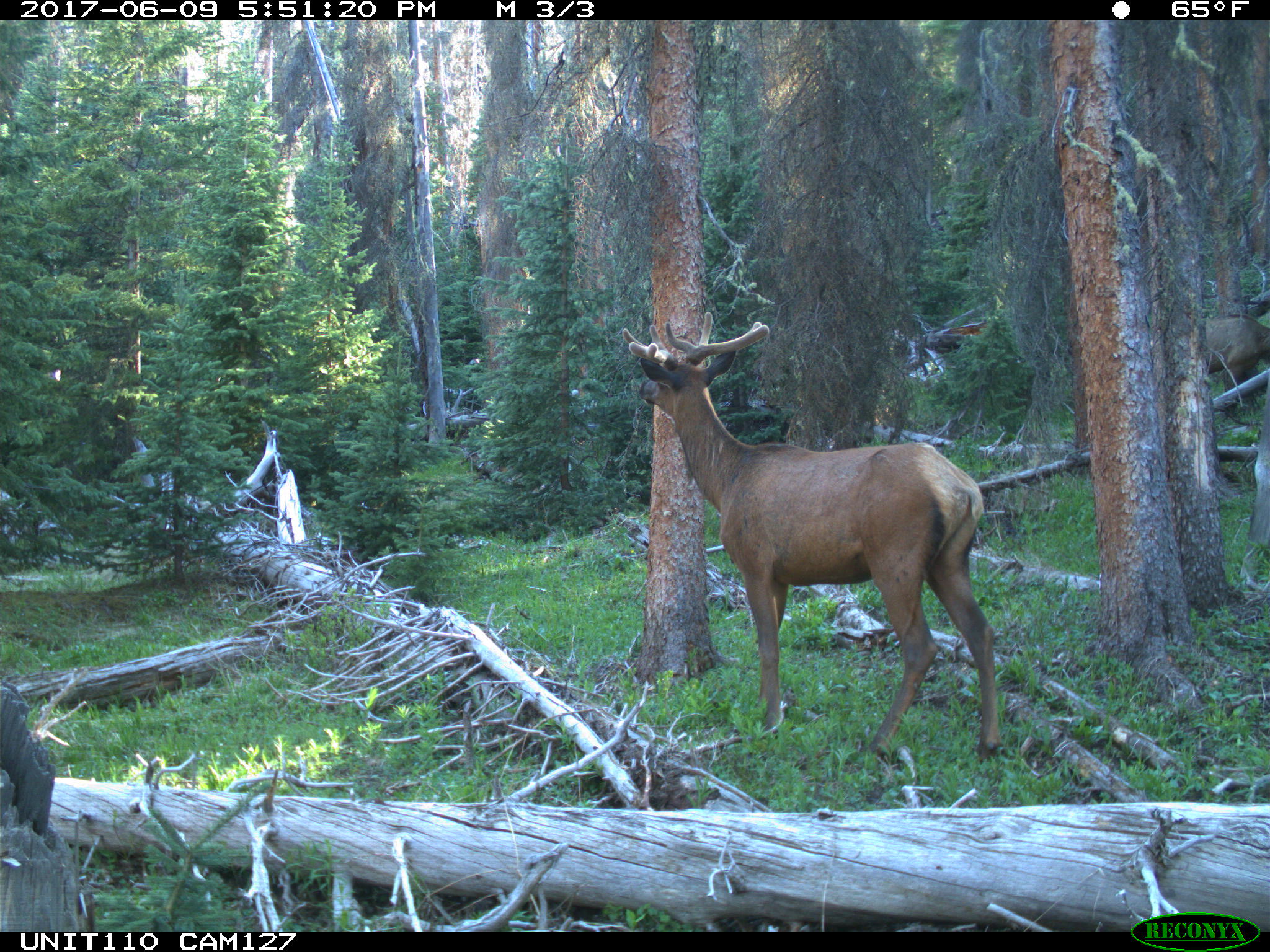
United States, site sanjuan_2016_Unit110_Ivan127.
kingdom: Animalia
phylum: Chordata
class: Mammalia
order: Artiodactyla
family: Cervidae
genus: Cervus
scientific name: Cervus elaphus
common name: red deer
Cervus elaphus (red deer).